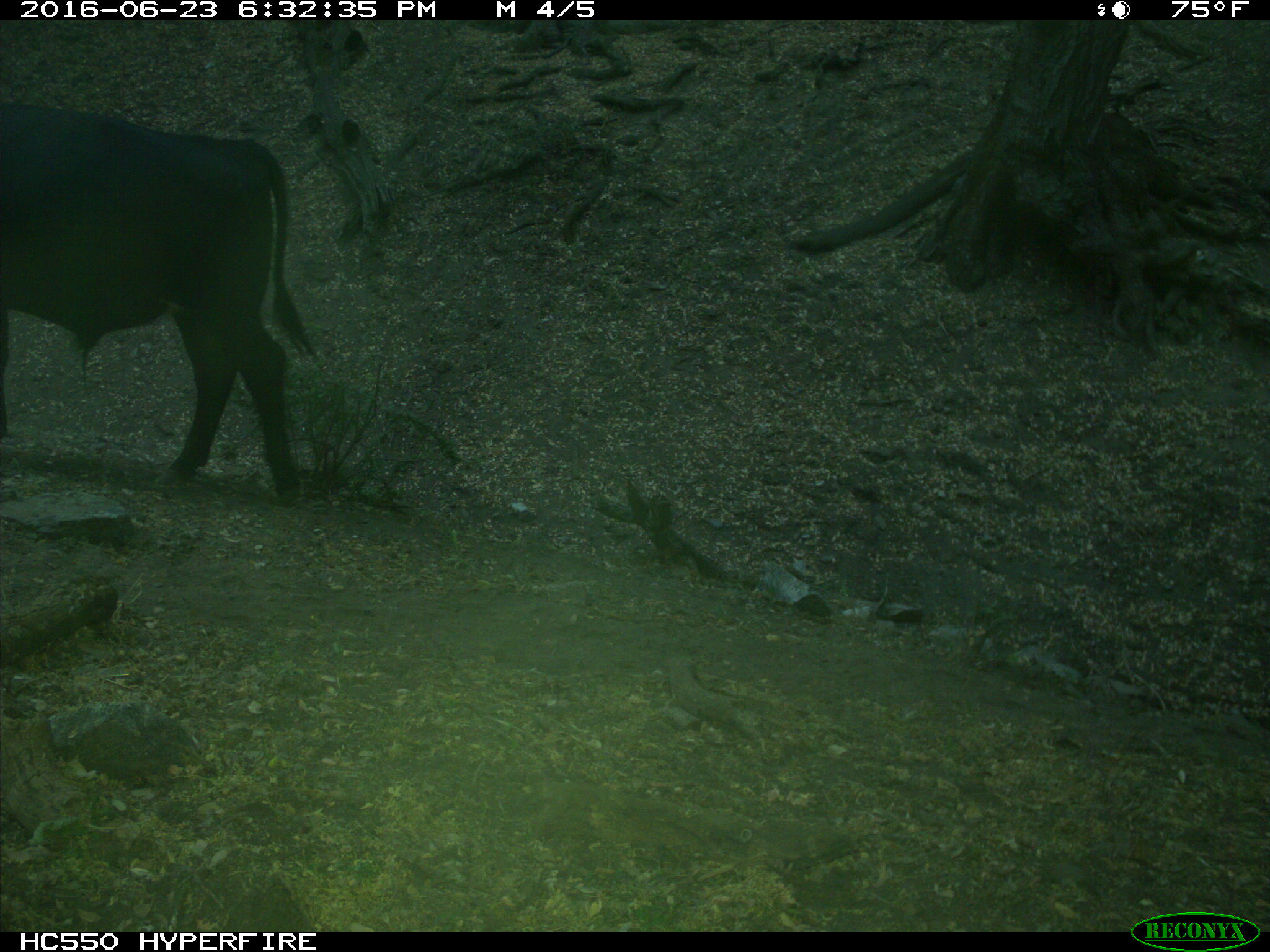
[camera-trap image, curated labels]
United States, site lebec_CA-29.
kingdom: Animalia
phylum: Chordata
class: Mammalia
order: Artiodactyla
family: Bovidae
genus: Bos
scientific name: Bos taurus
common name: domestic cow